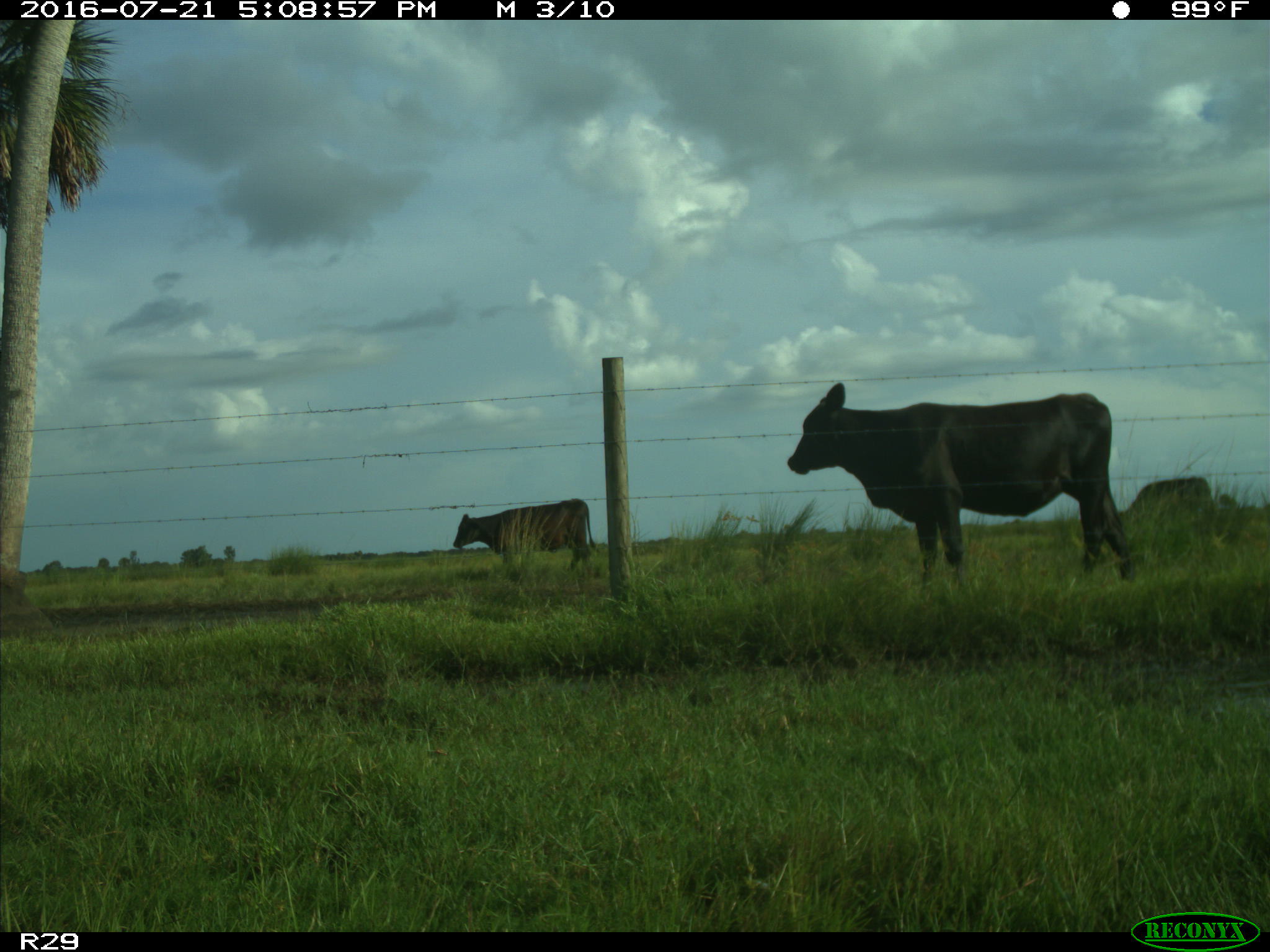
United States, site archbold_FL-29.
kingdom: Animalia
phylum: Chordata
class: Mammalia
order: Artiodactyla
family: Bovidae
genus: Bos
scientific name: Bos taurus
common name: domestic cow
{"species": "Bos taurus (domestic cow)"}